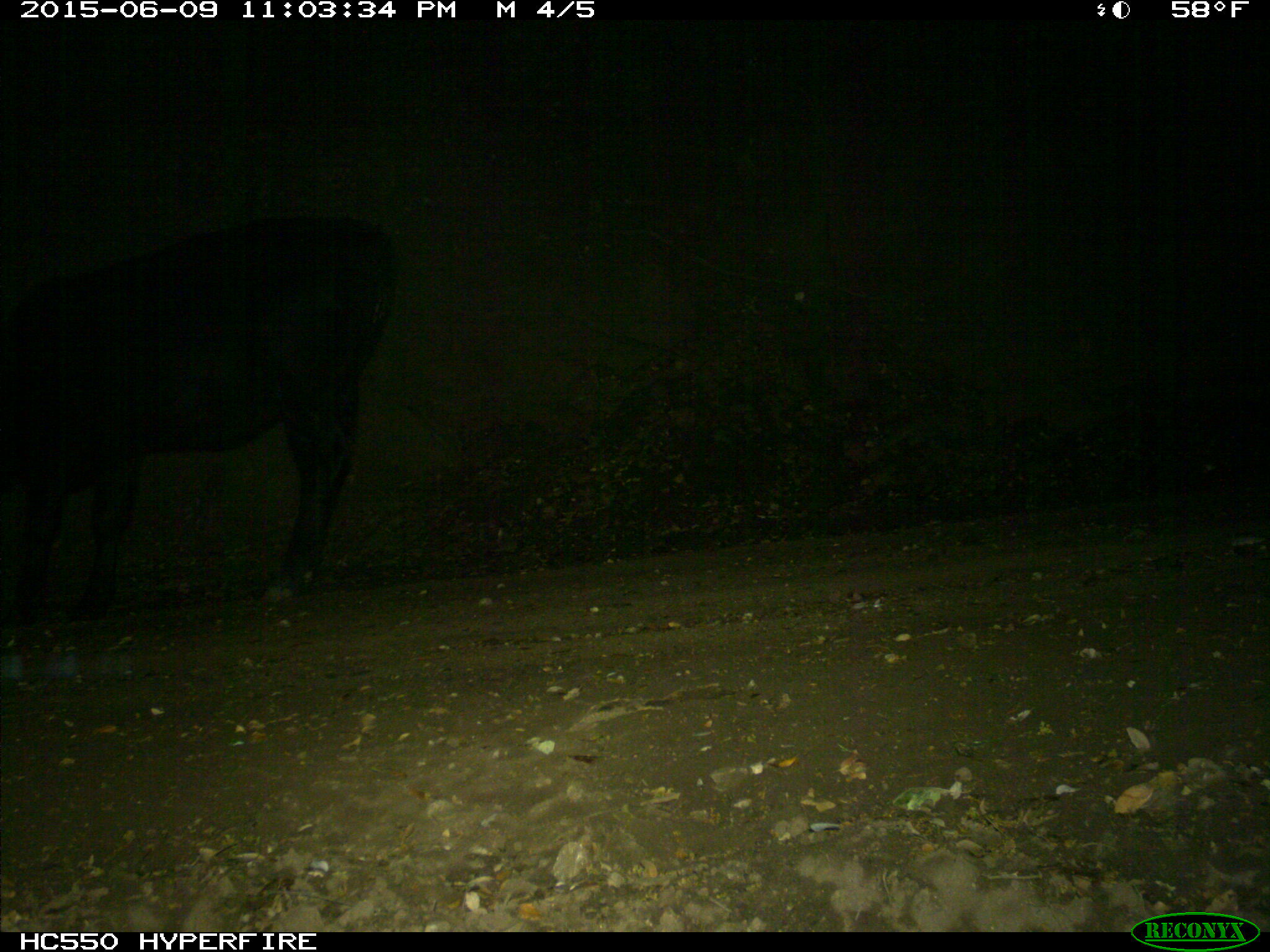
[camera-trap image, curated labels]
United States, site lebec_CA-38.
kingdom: Animalia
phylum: Chordata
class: Mammalia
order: Artiodactyla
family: Bovidae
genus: Bos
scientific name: Bos taurus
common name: domestic cow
Bos taurus (domestic cow).